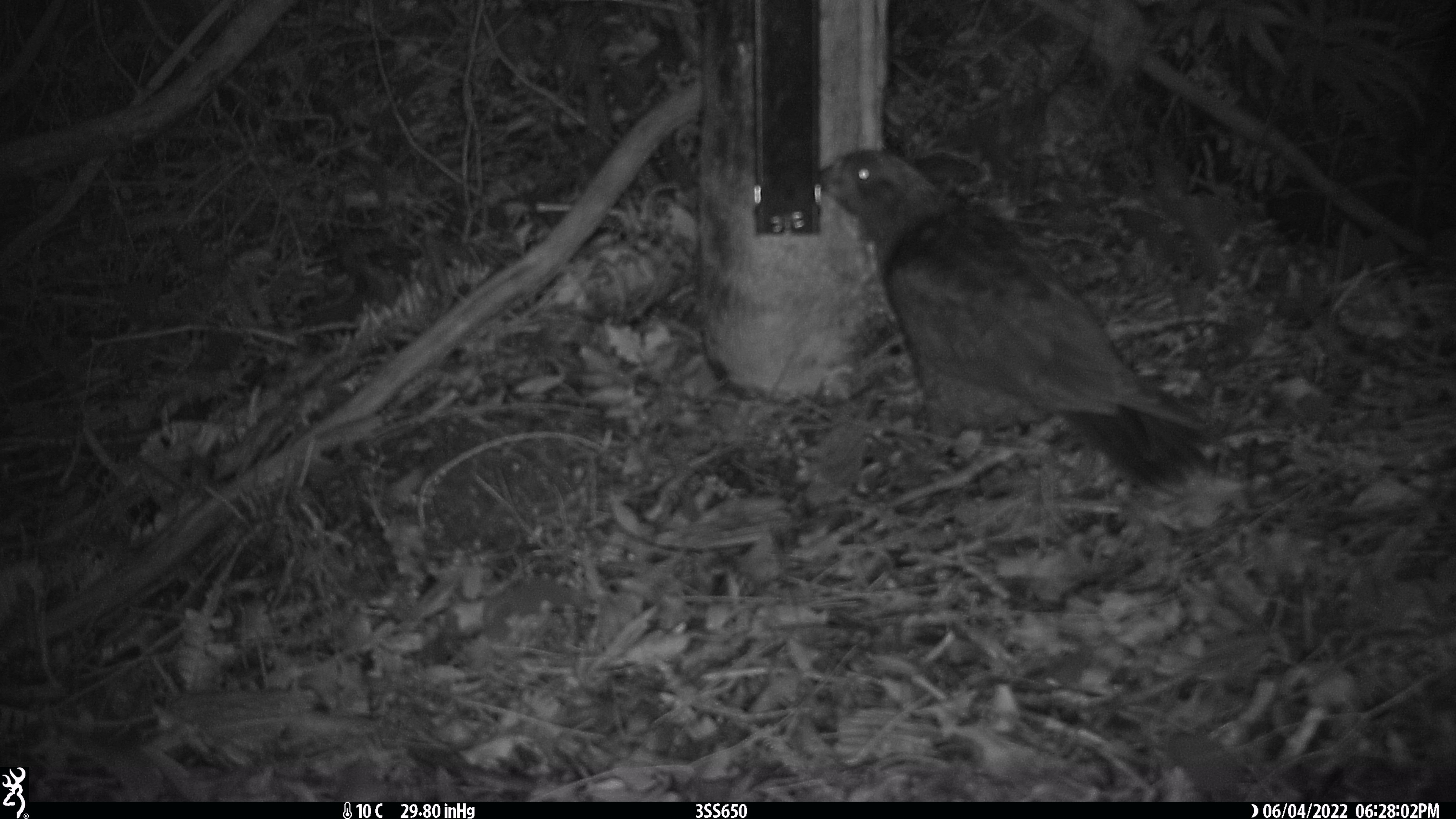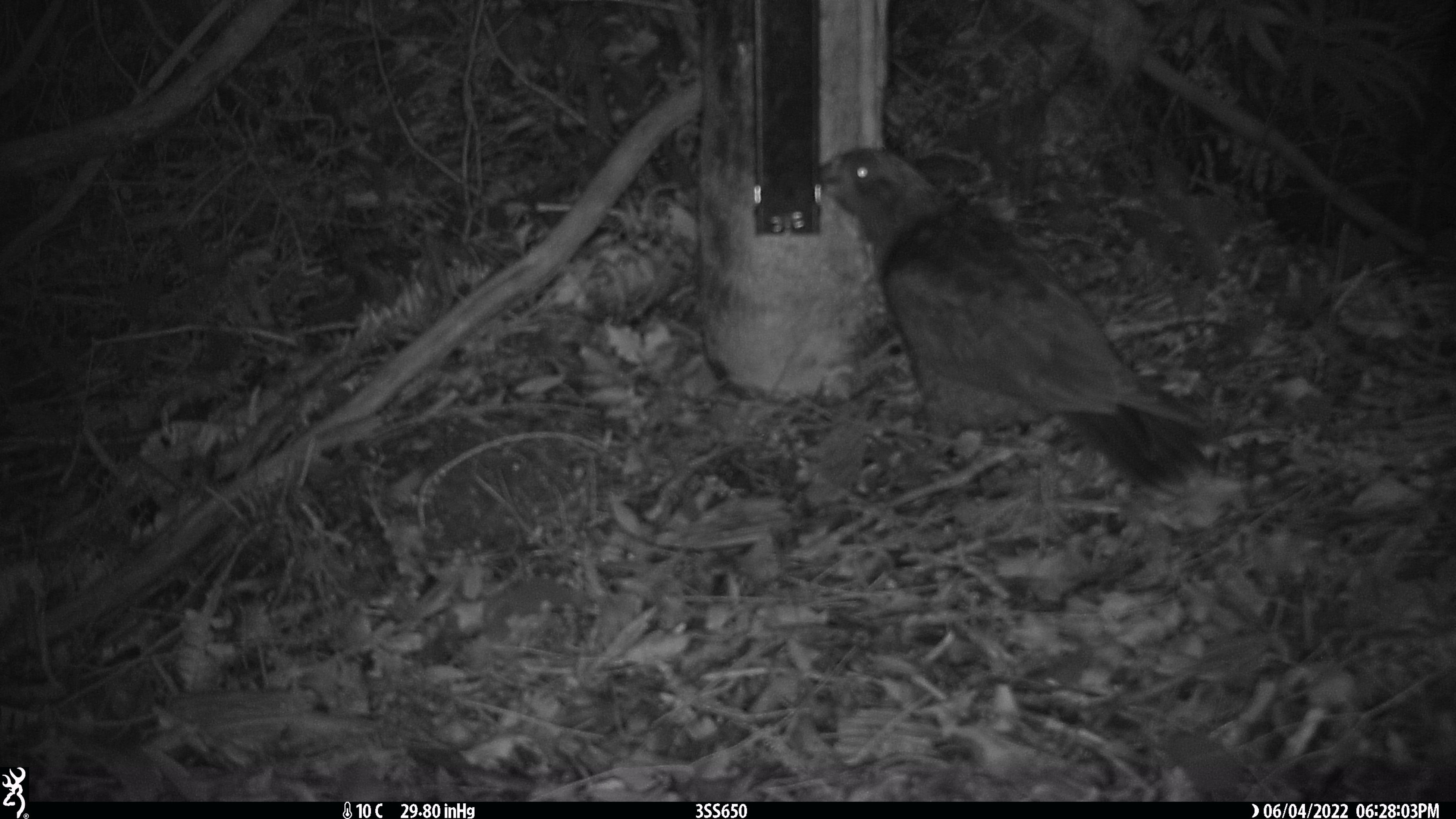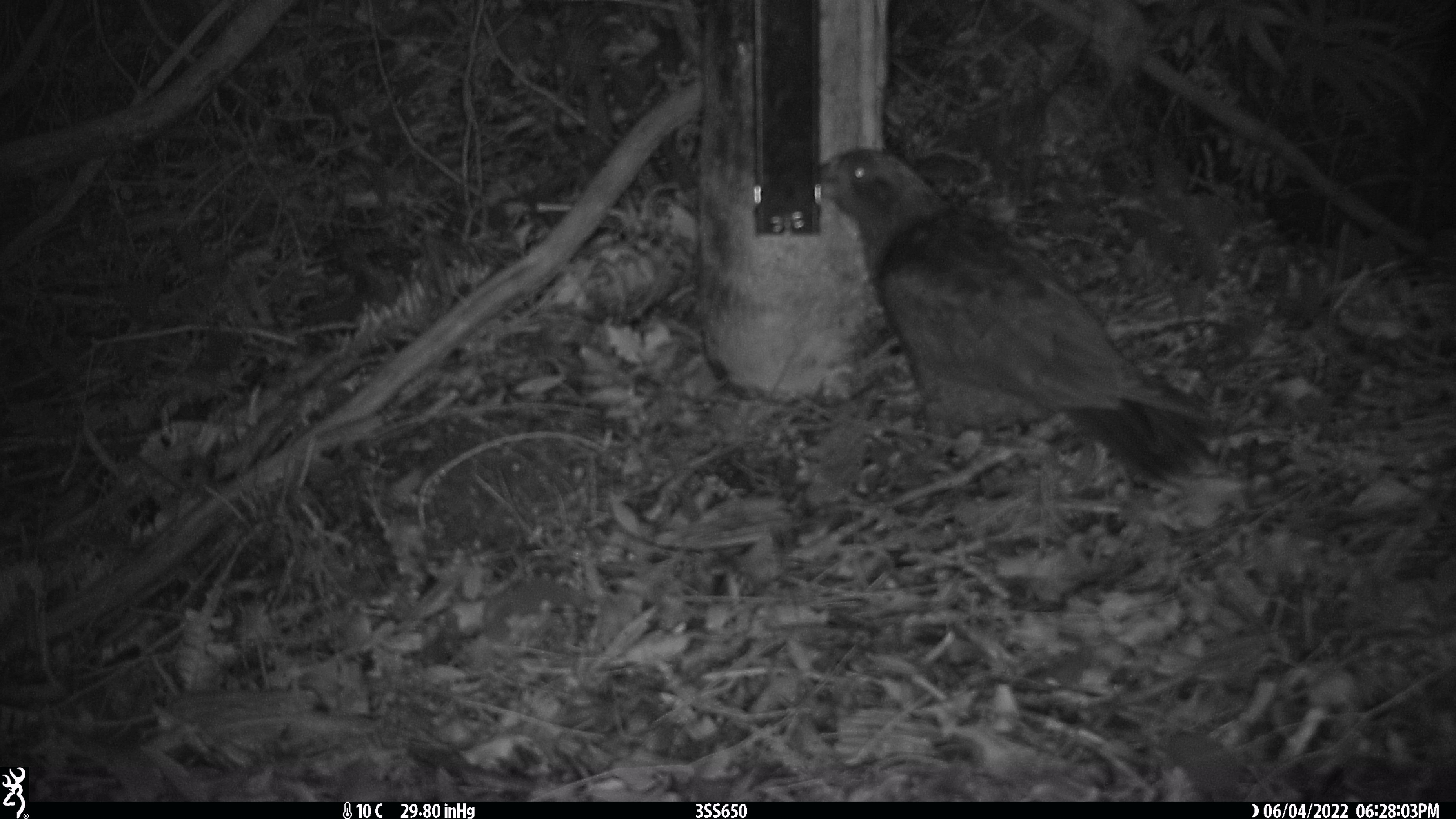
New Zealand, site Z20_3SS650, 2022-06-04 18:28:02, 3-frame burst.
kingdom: Animalia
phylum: Chordata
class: Aves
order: Psittaciformes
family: Strigopidae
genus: Nestor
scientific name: Nestor notabilis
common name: kea